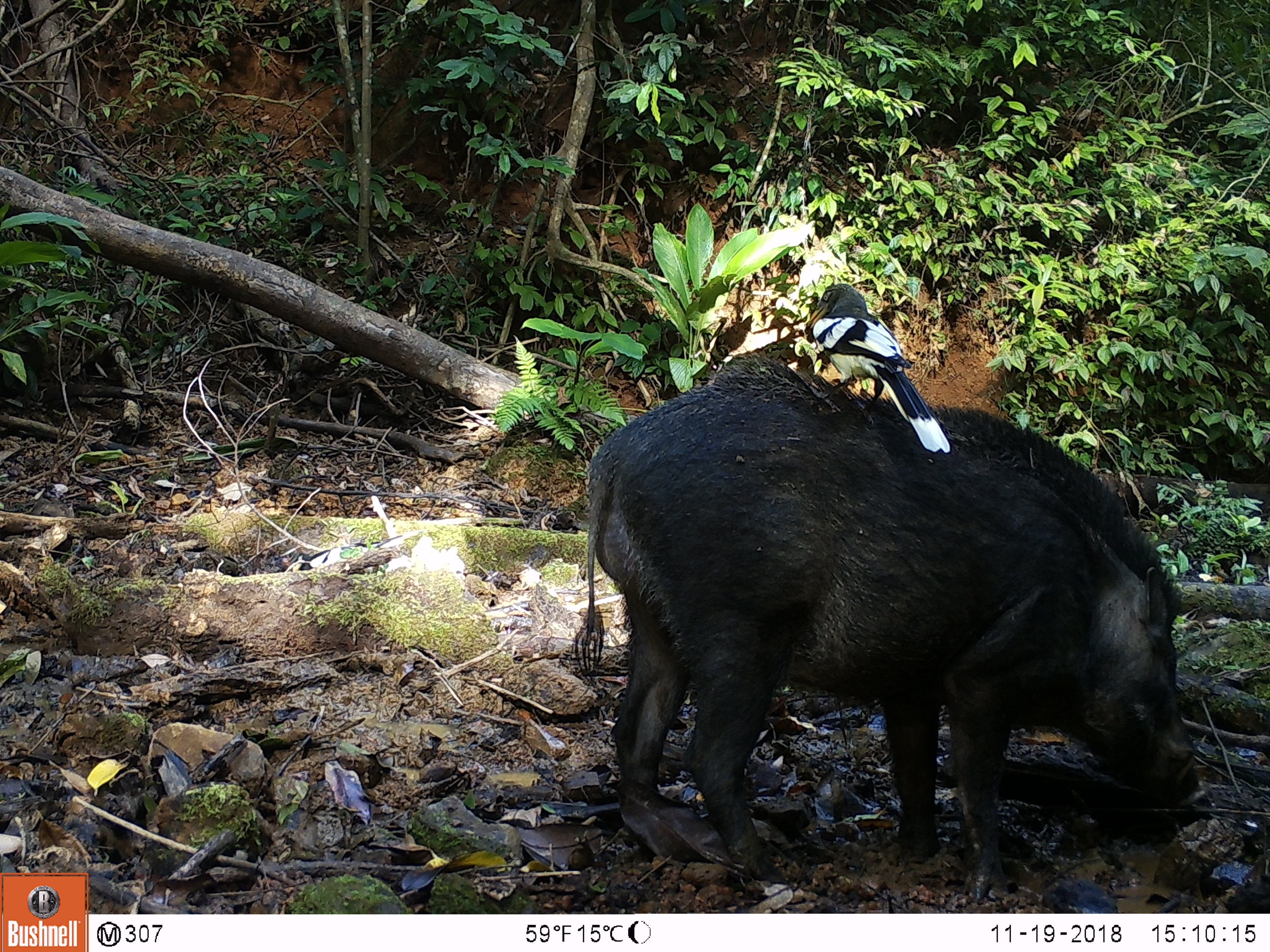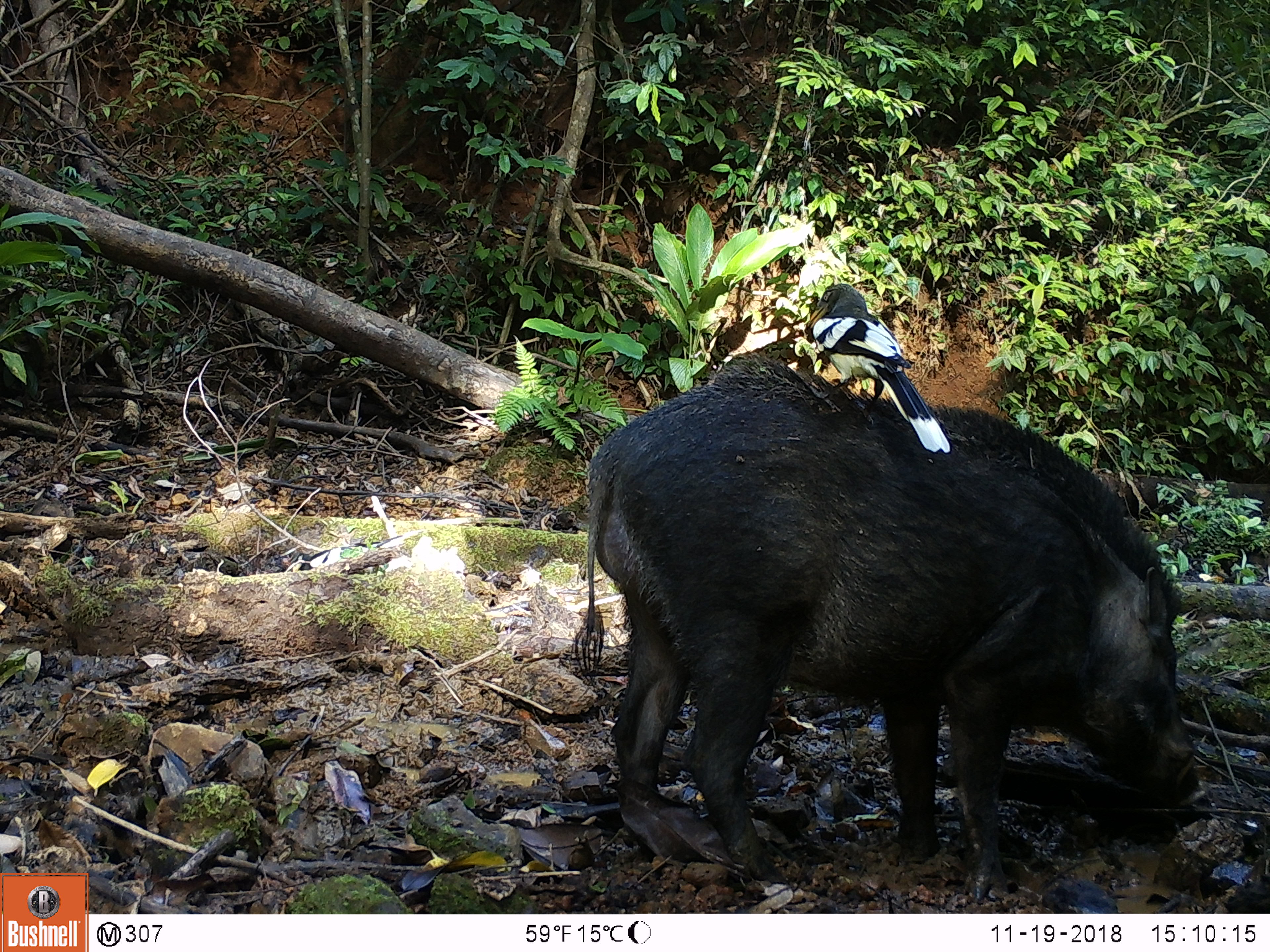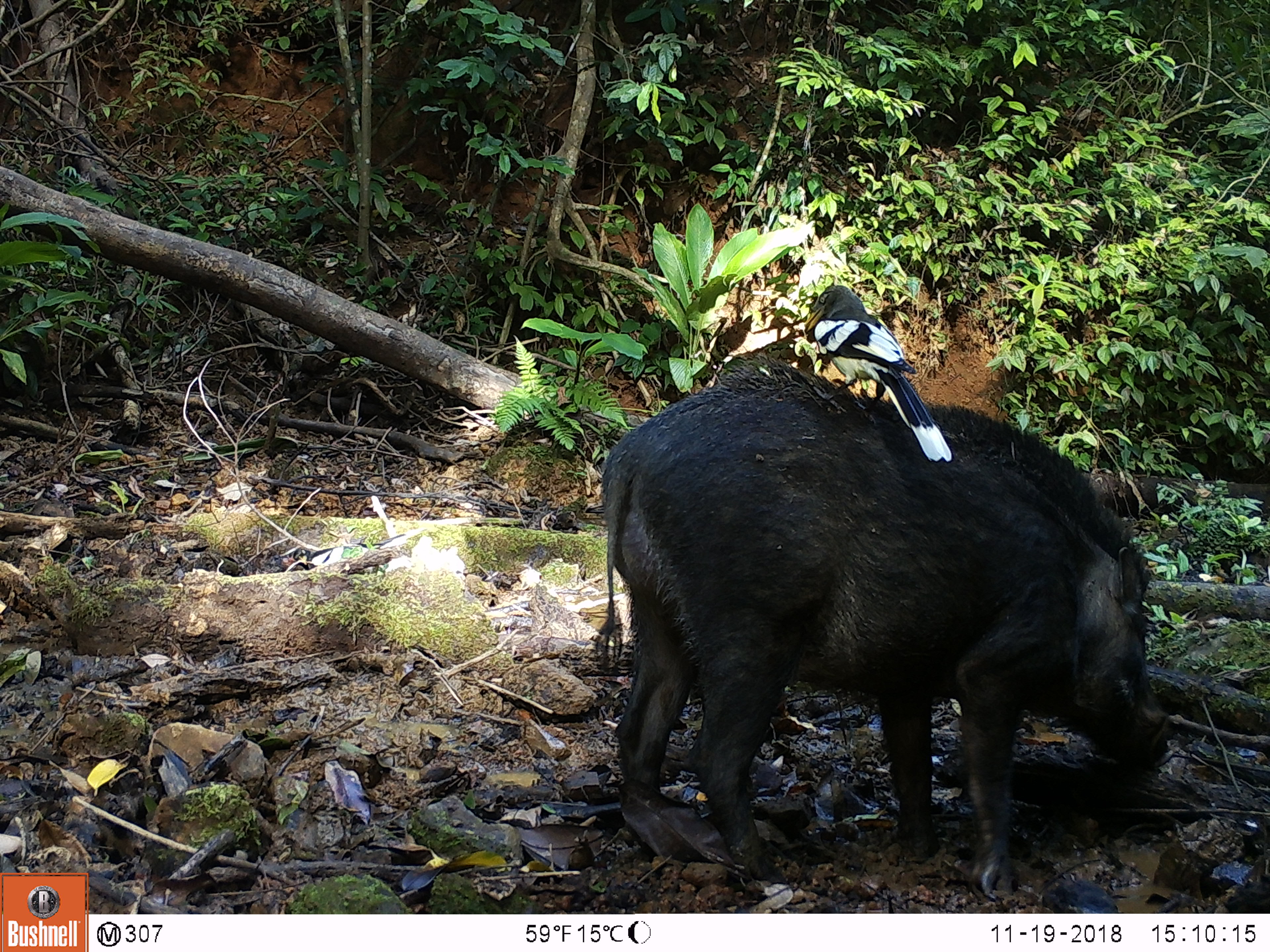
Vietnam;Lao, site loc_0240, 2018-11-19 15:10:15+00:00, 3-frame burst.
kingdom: Animalia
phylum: Chordata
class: Aves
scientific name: Aves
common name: bird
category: unidentified bird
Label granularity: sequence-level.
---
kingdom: Animalia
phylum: Chordata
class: Mammalia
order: Artiodactyla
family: Suidae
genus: Sus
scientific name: Sus scrofa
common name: eurasian wild pig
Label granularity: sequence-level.